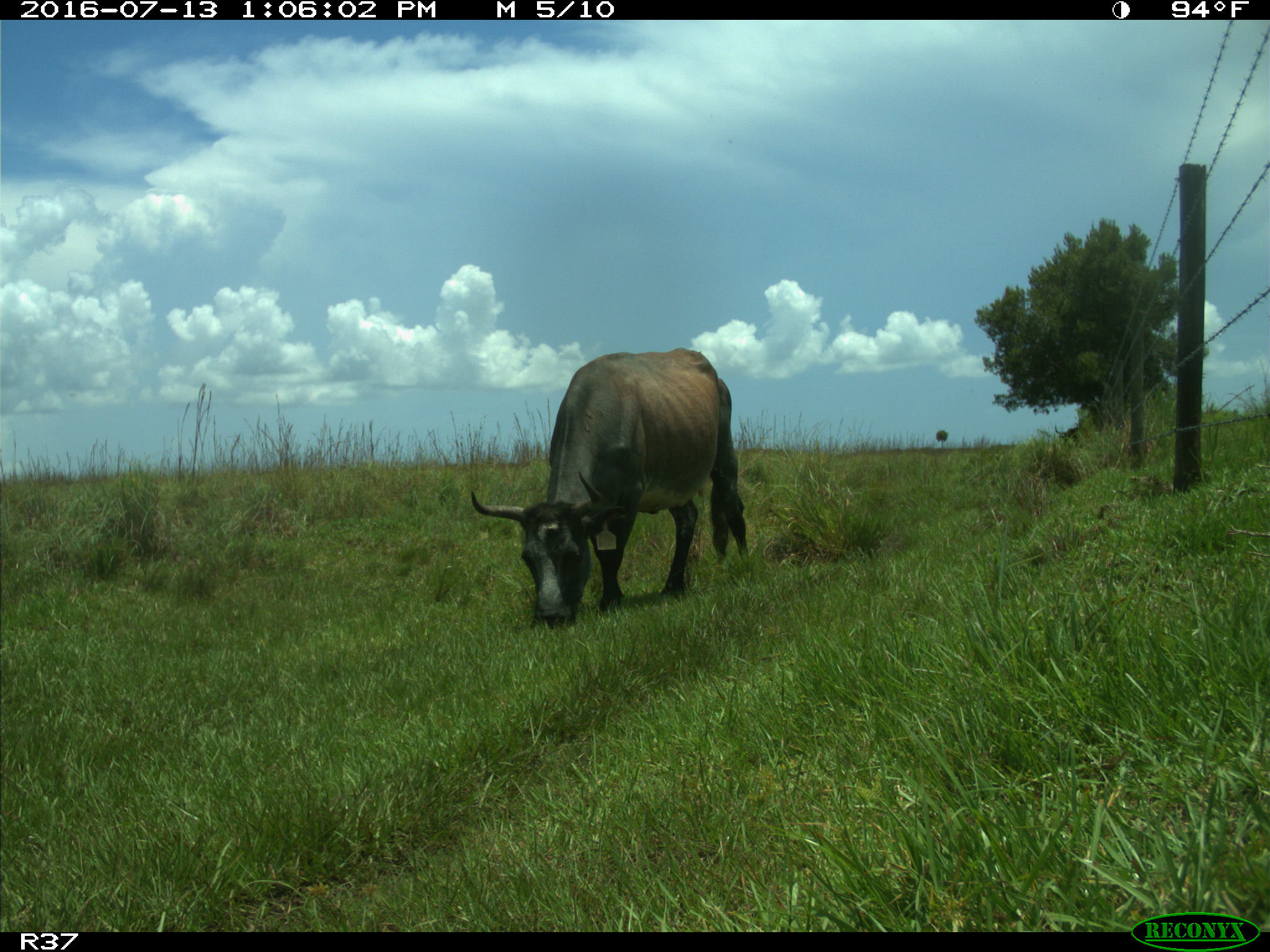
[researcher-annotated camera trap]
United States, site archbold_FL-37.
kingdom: Animalia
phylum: Chordata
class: Mammalia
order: Artiodactyla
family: Bovidae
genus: Bos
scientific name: Bos taurus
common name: domestic cow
Bos taurus (domestic cow).